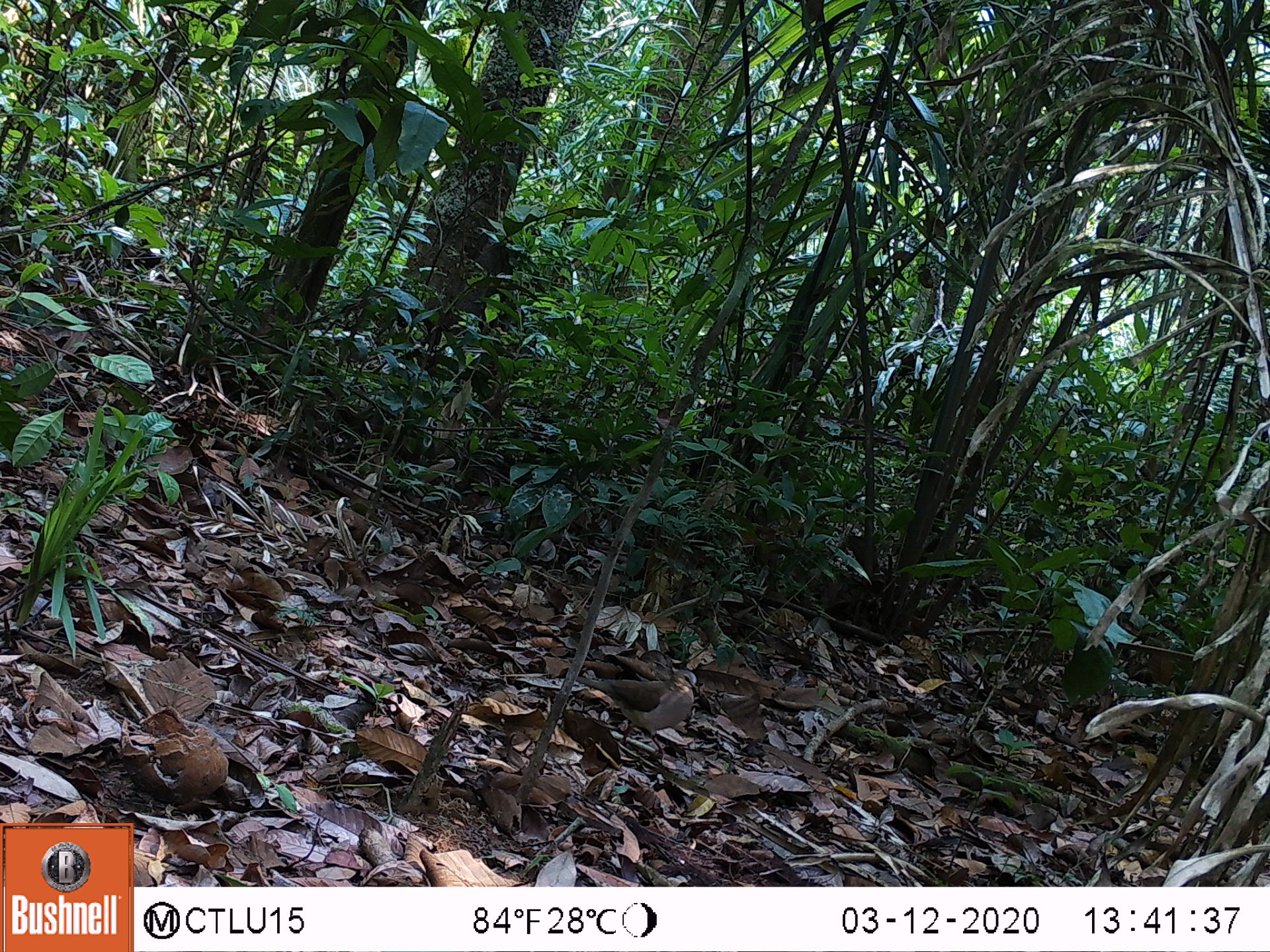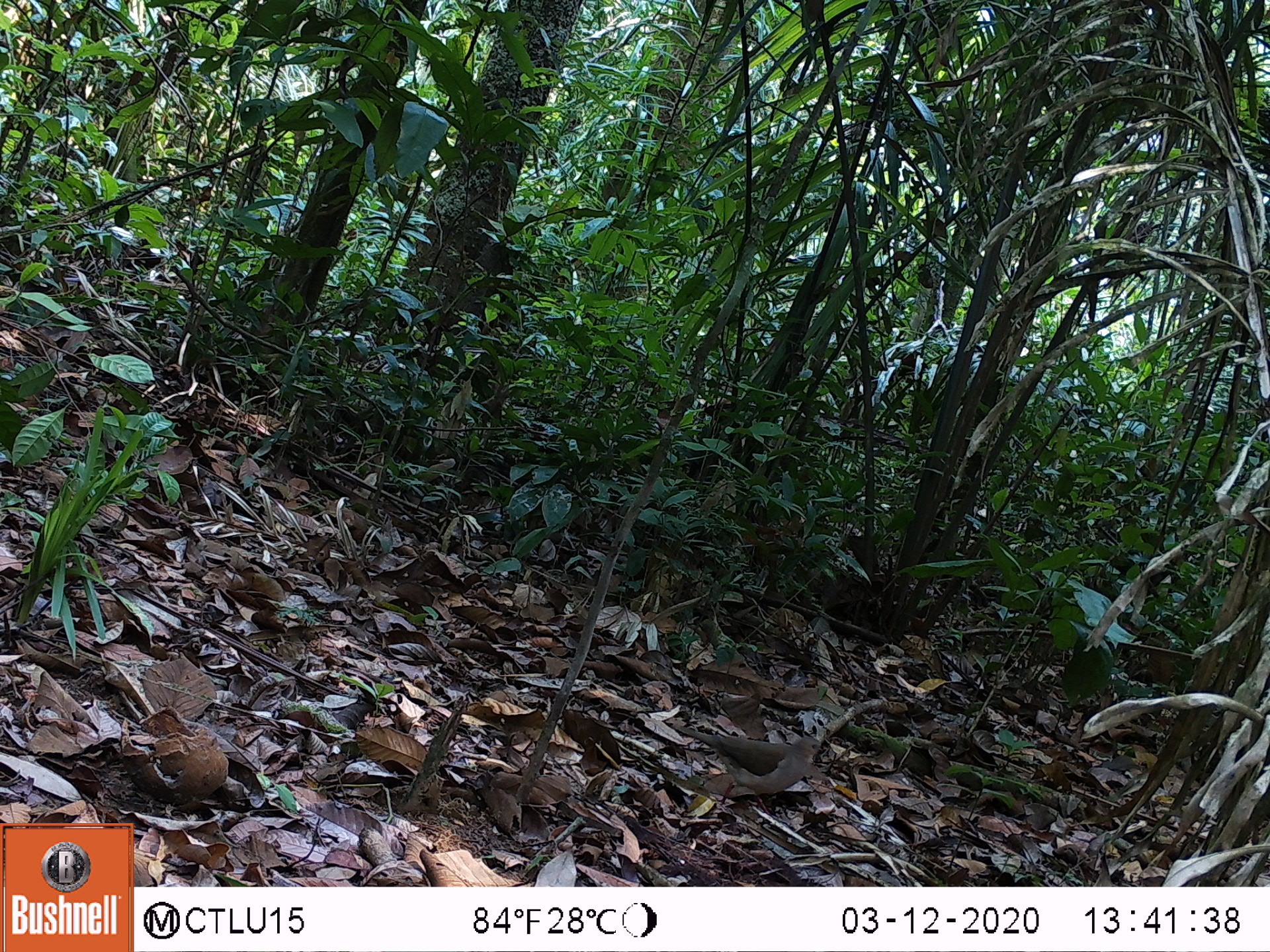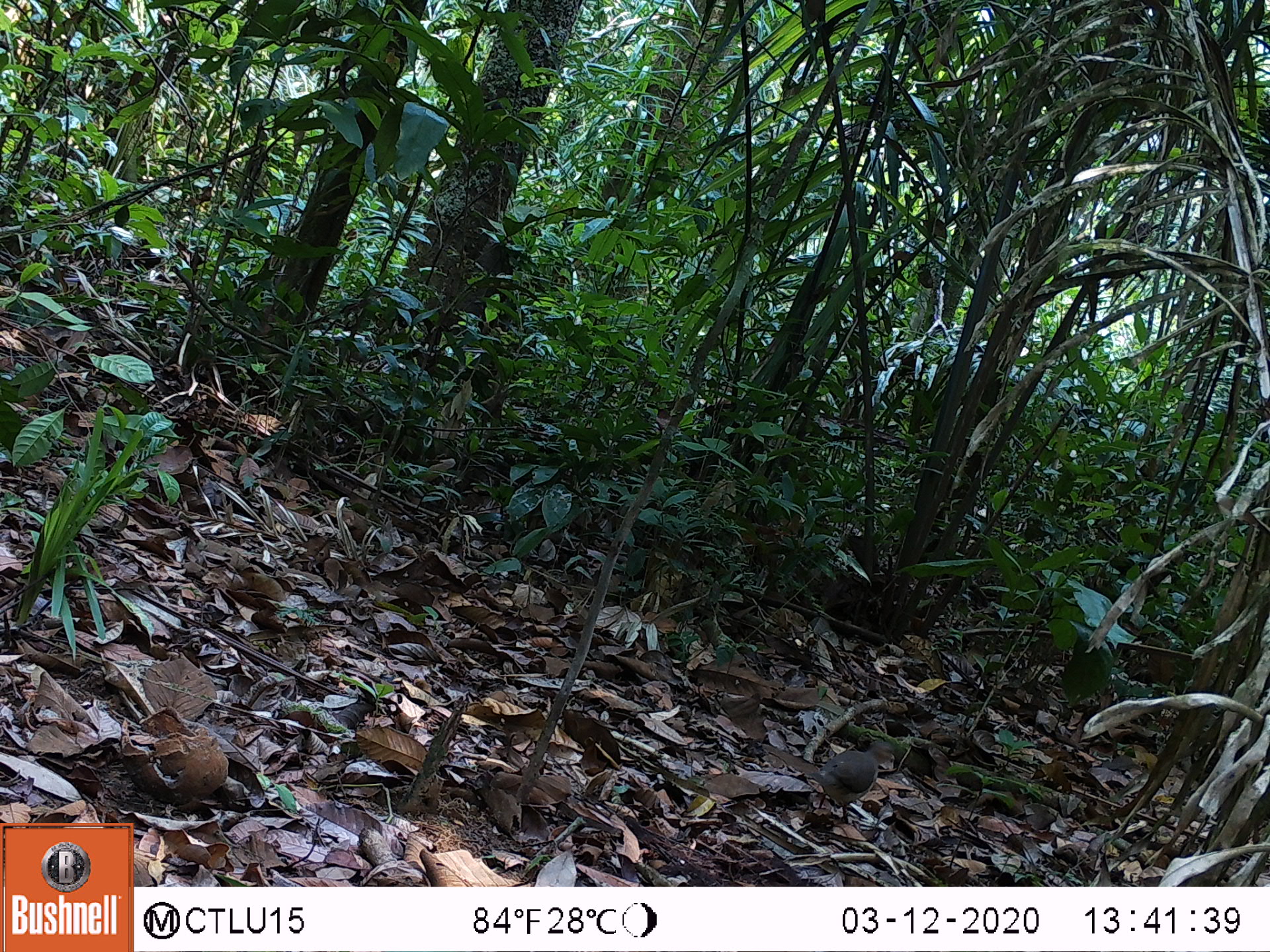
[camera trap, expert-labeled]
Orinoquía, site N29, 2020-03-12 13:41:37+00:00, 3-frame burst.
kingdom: Animalia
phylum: Chordata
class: Aves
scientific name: Aves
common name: bird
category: unknown bird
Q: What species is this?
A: Unknown bird (bird) (Aves).